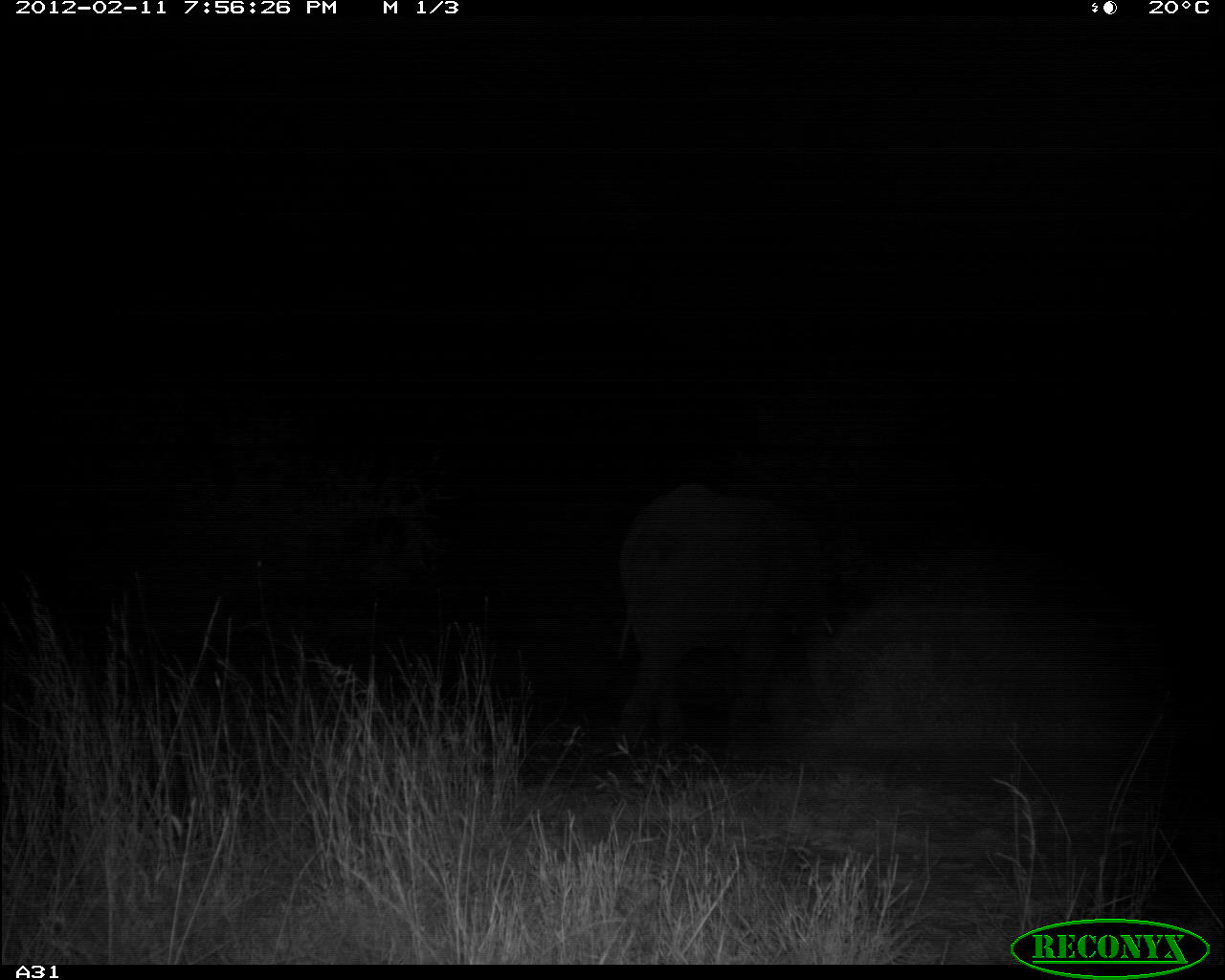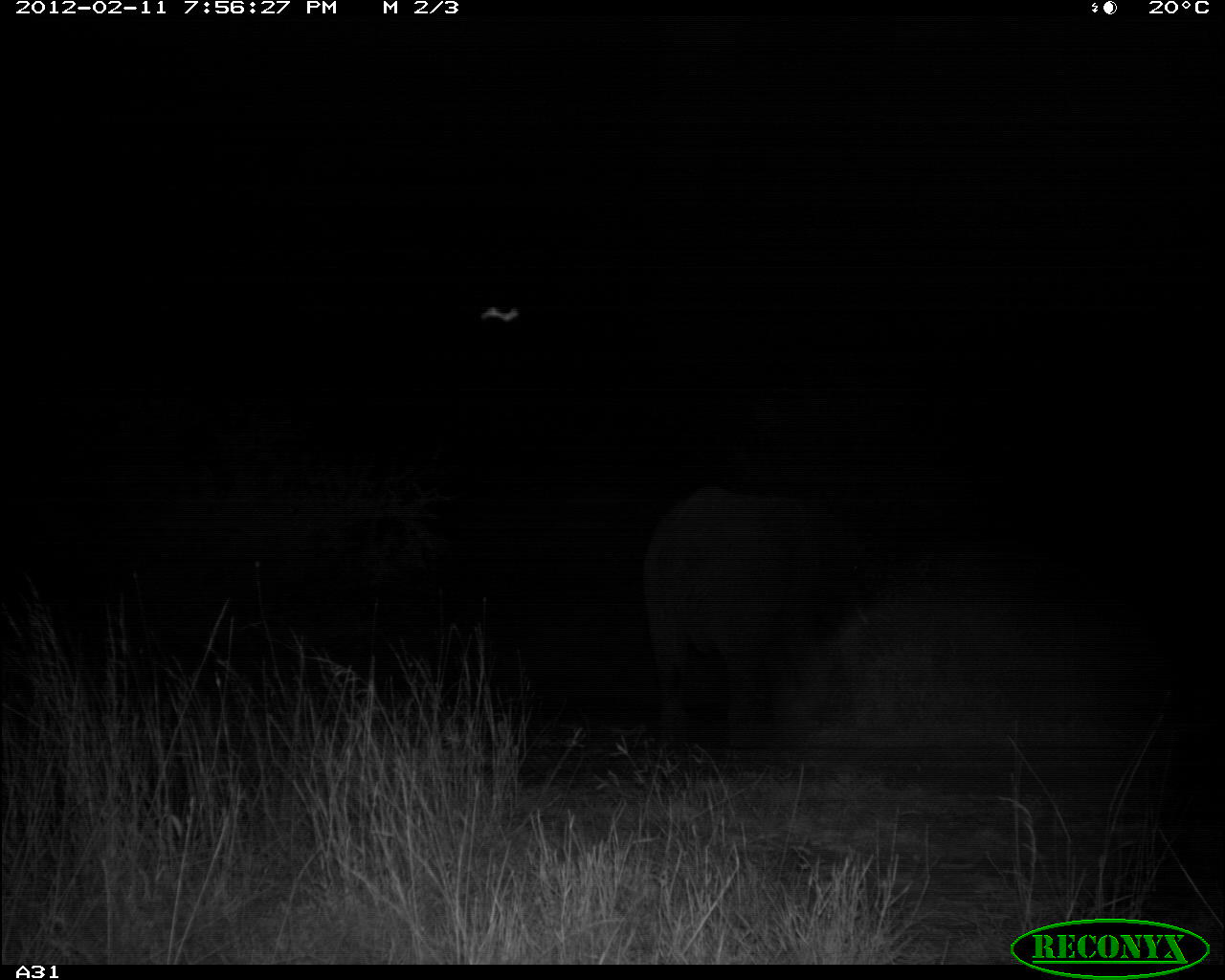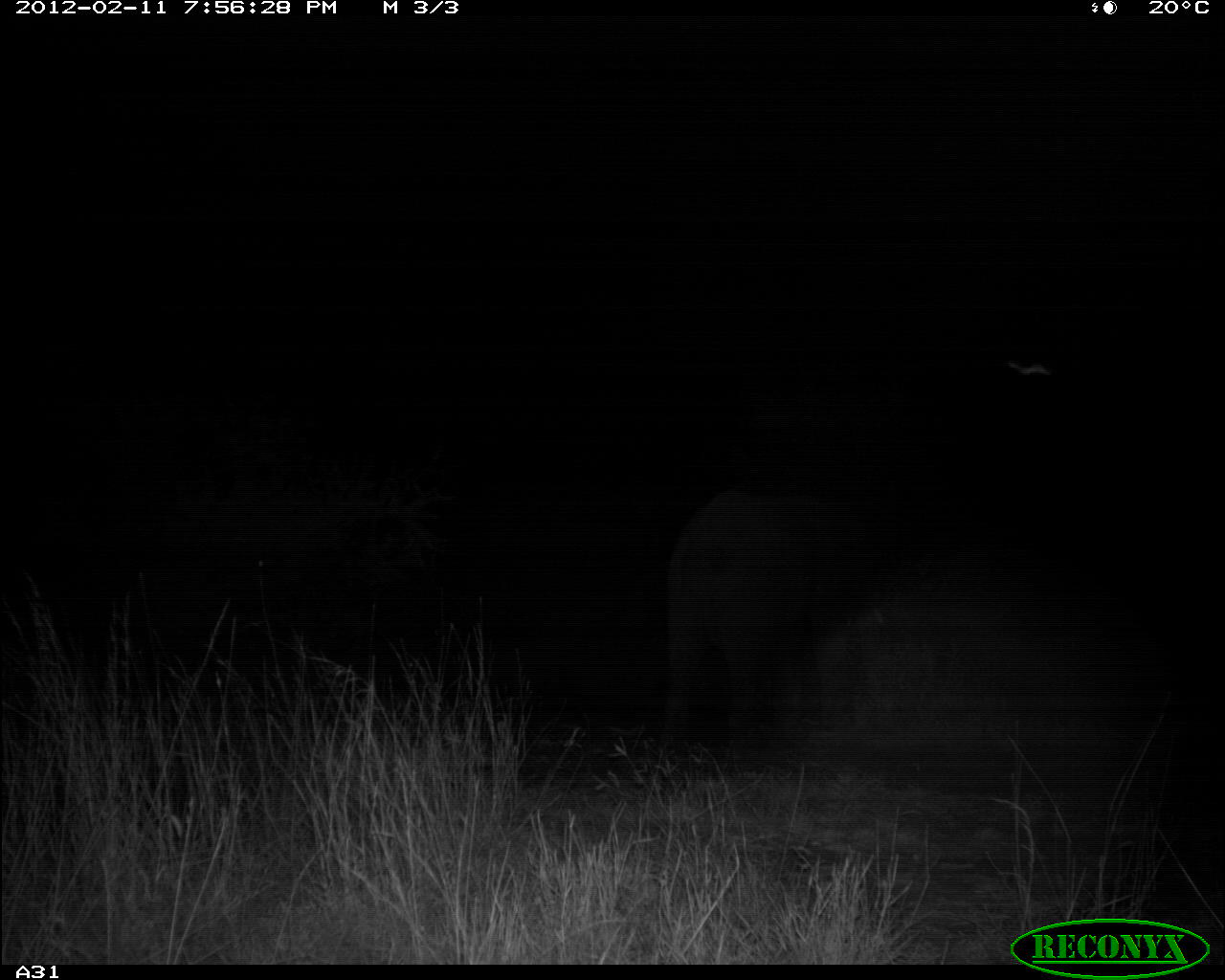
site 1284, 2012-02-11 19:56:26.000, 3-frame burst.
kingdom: Animalia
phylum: Chordata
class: Mammalia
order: Proboscidea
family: Elephantidae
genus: Loxodonta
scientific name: Loxodonta africana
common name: african bush elephant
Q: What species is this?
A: Loxodonta africana (african bush elephant).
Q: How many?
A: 1.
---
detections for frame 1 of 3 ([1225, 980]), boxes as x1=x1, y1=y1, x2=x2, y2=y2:
loxodonta africana: x1=613, y1=479, x2=836, y2=755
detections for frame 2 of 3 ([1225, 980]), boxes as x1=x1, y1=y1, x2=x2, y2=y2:
loxodonta africana: x1=640, y1=482, x2=871, y2=750